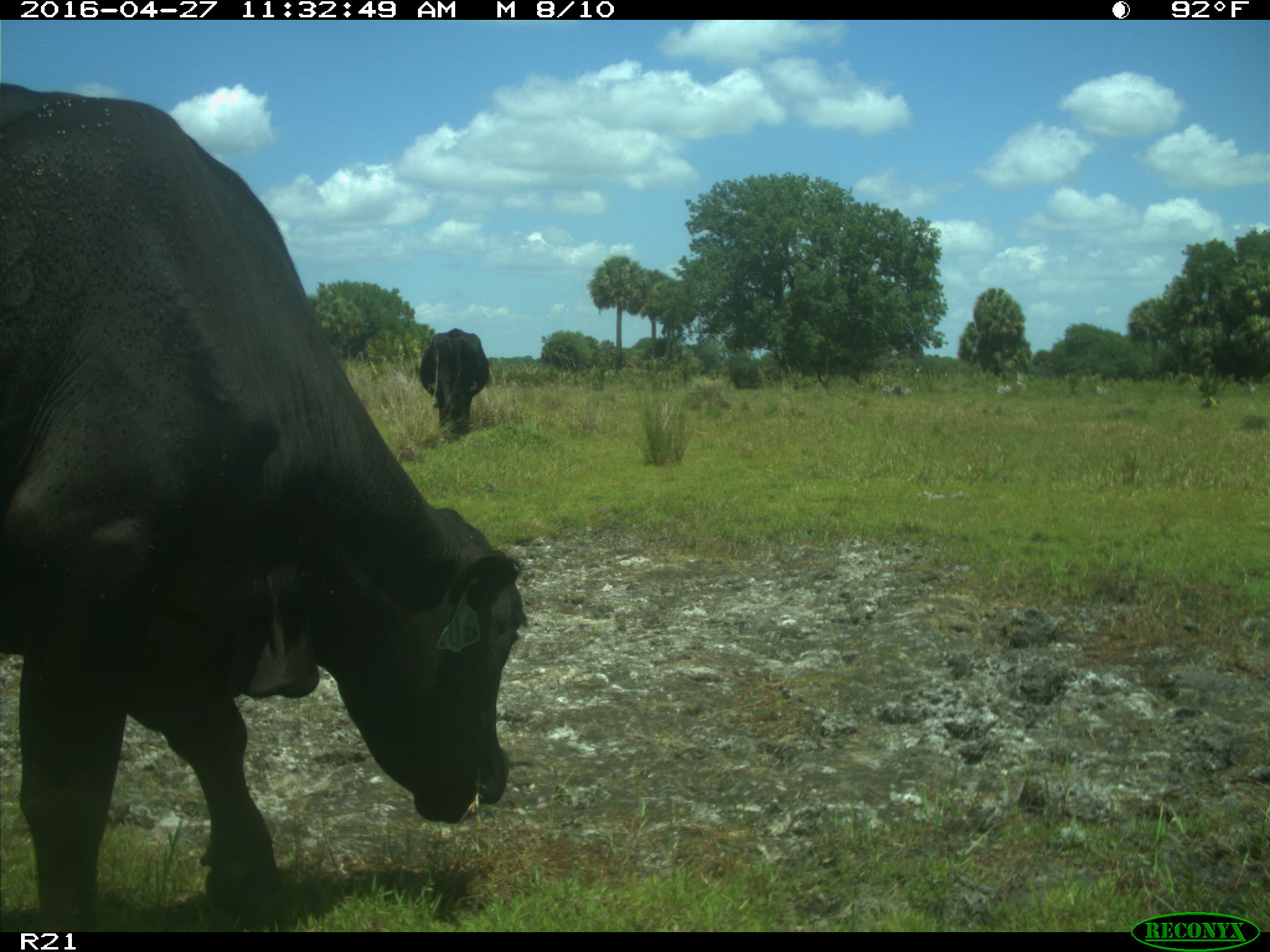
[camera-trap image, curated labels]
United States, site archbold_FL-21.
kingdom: Animalia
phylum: Chordata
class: Mammalia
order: Artiodactyla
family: Bovidae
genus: Bos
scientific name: Bos taurus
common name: domestic cow